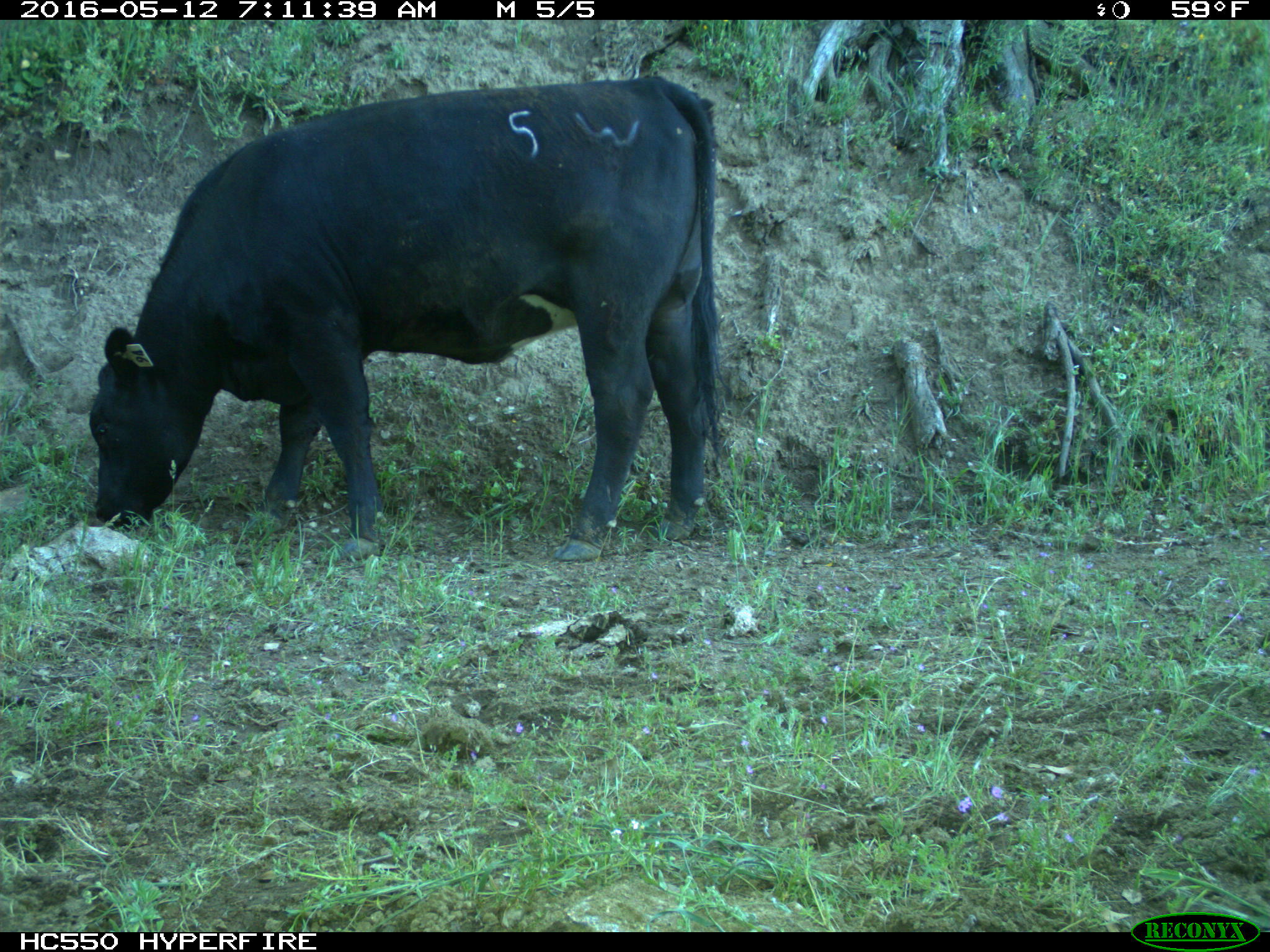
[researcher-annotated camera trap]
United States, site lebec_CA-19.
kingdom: Animalia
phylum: Chordata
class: Mammalia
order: Artiodactyla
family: Bovidae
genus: Bos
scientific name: Bos taurus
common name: domestic cow